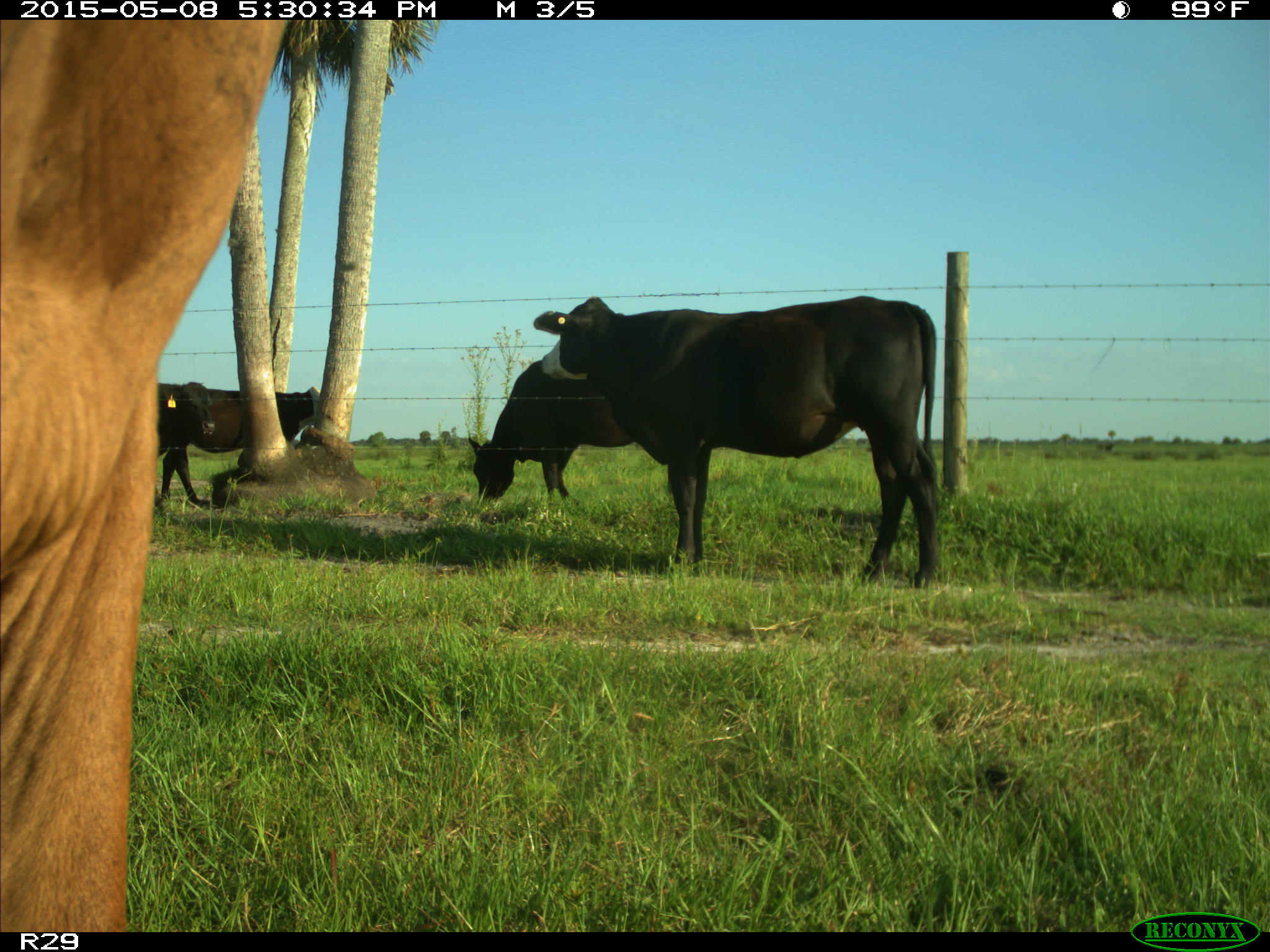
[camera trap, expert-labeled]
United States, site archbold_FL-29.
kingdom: Animalia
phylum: Chordata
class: Mammalia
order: Artiodactyla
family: Bovidae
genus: Bos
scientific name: Bos taurus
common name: domestic cow